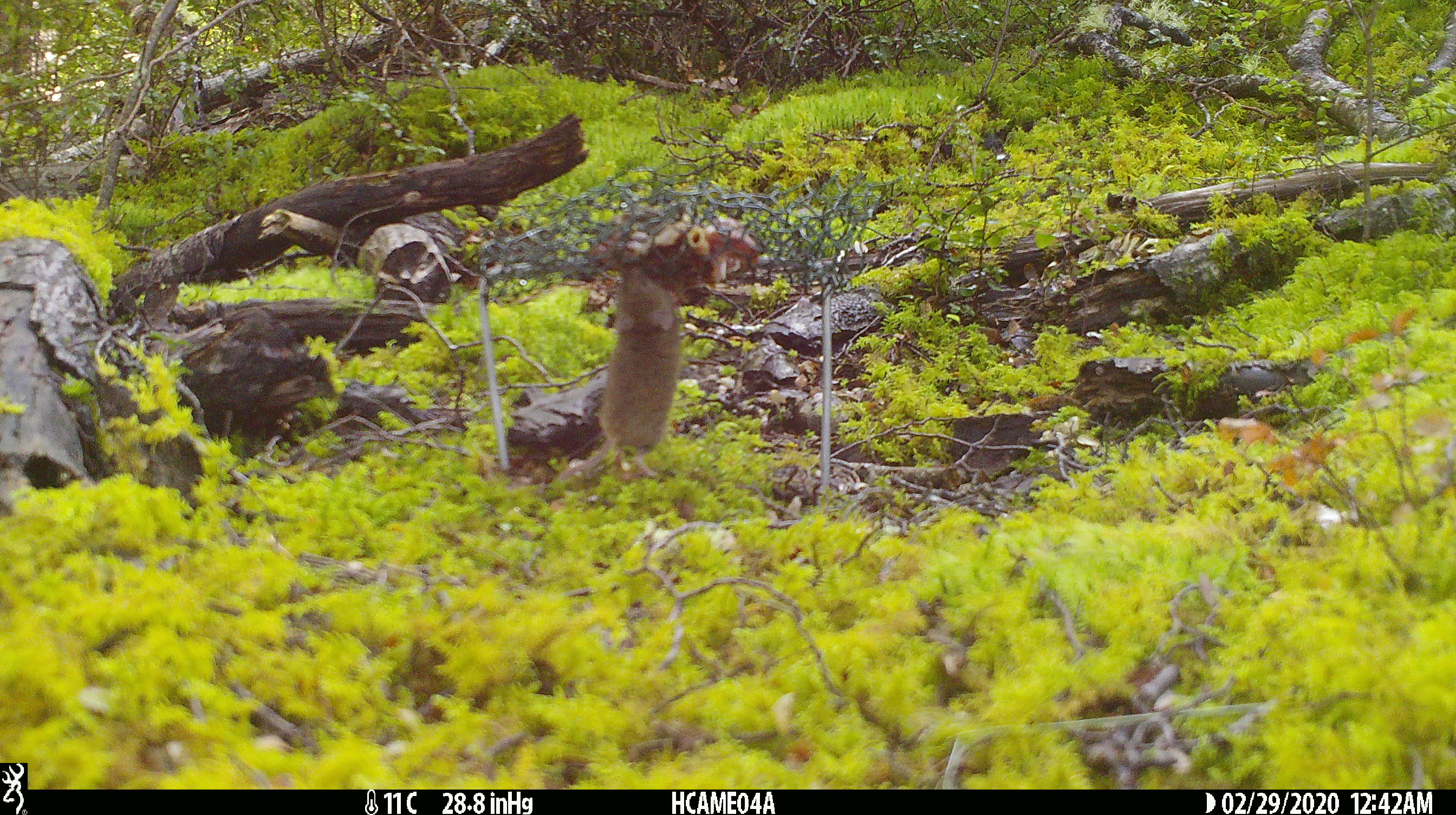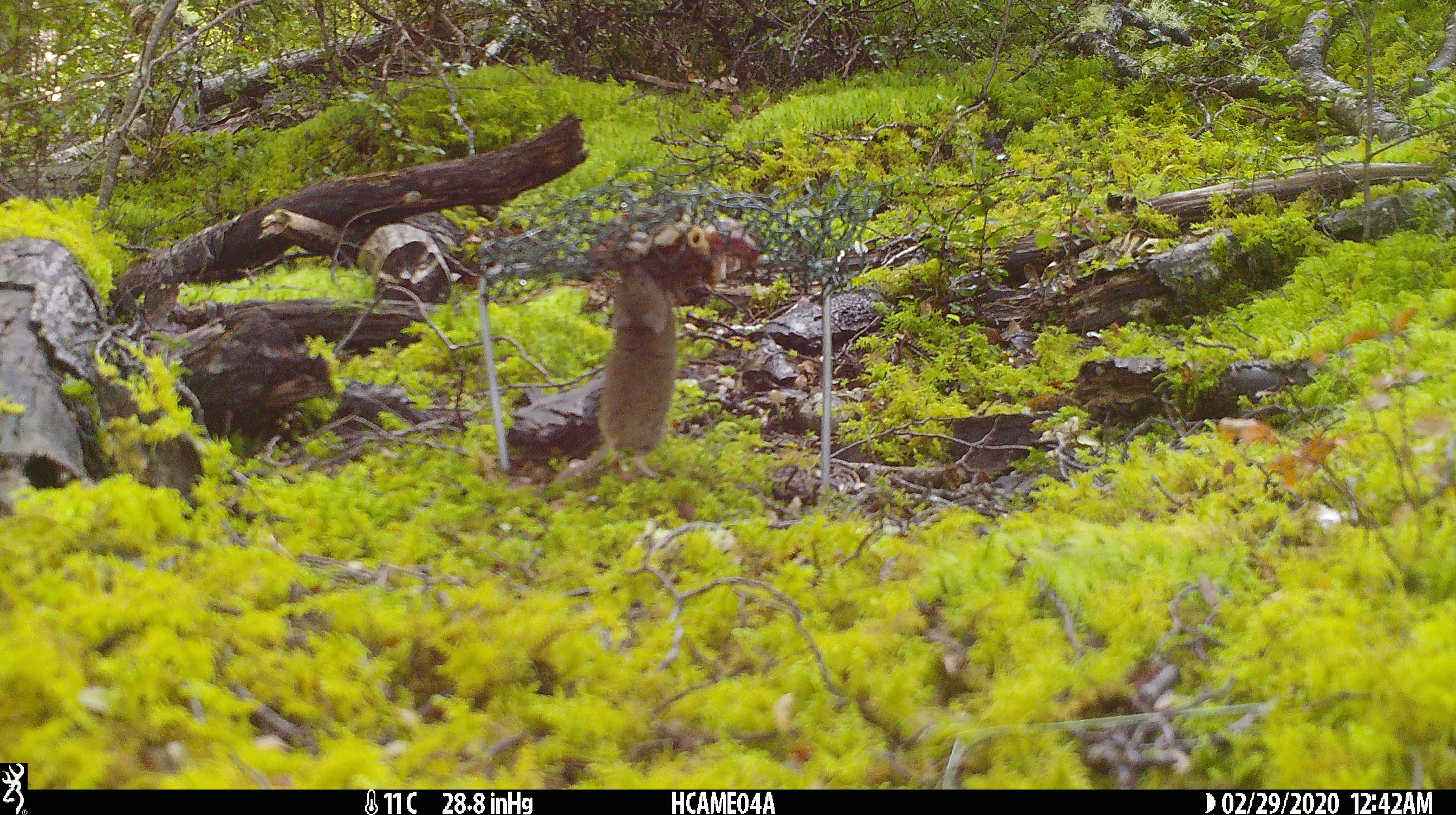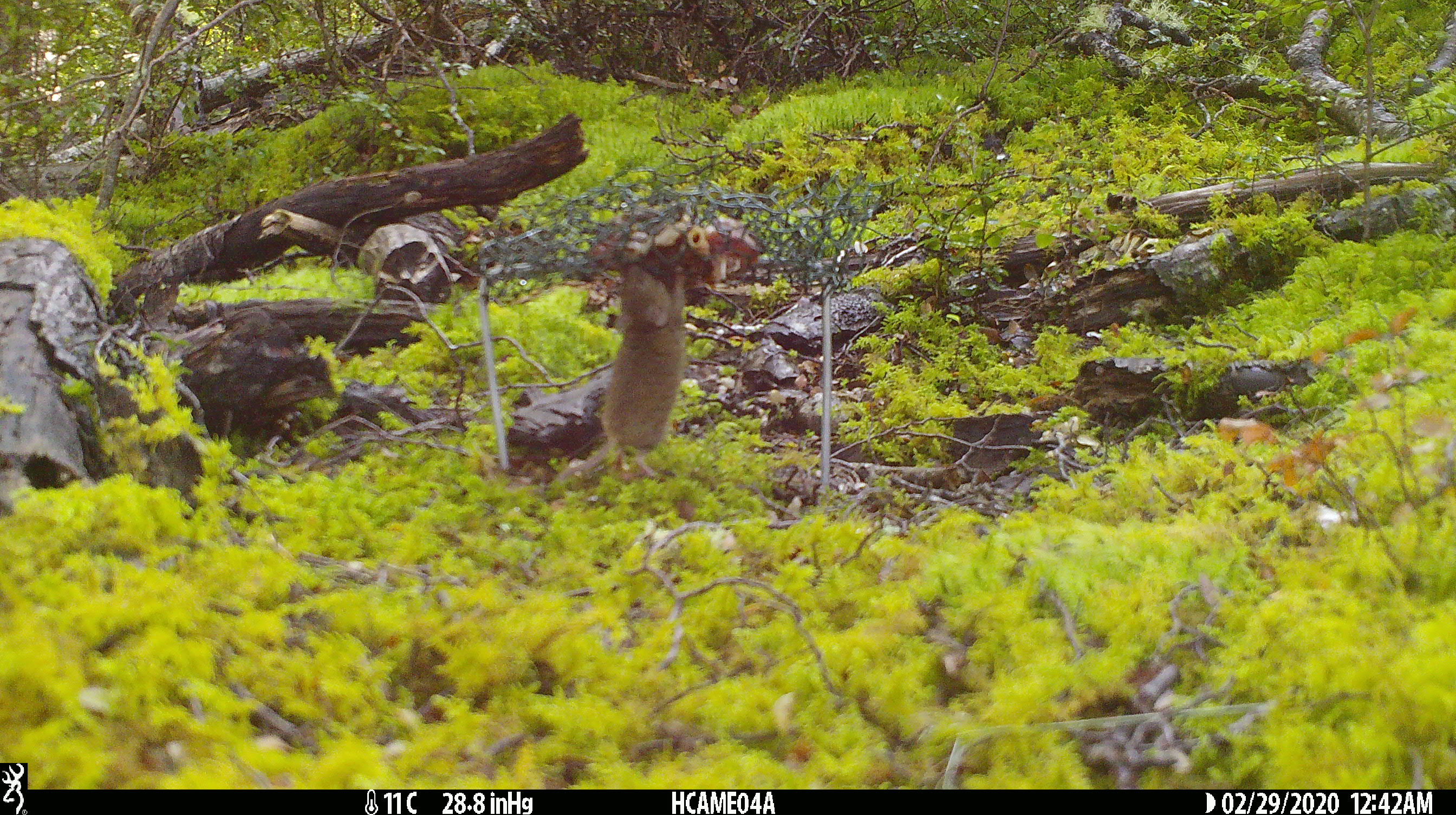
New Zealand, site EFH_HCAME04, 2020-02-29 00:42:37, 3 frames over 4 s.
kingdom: Animalia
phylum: Chordata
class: Mammalia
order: Rodentia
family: Muridae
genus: Mus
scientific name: Mus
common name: mouse